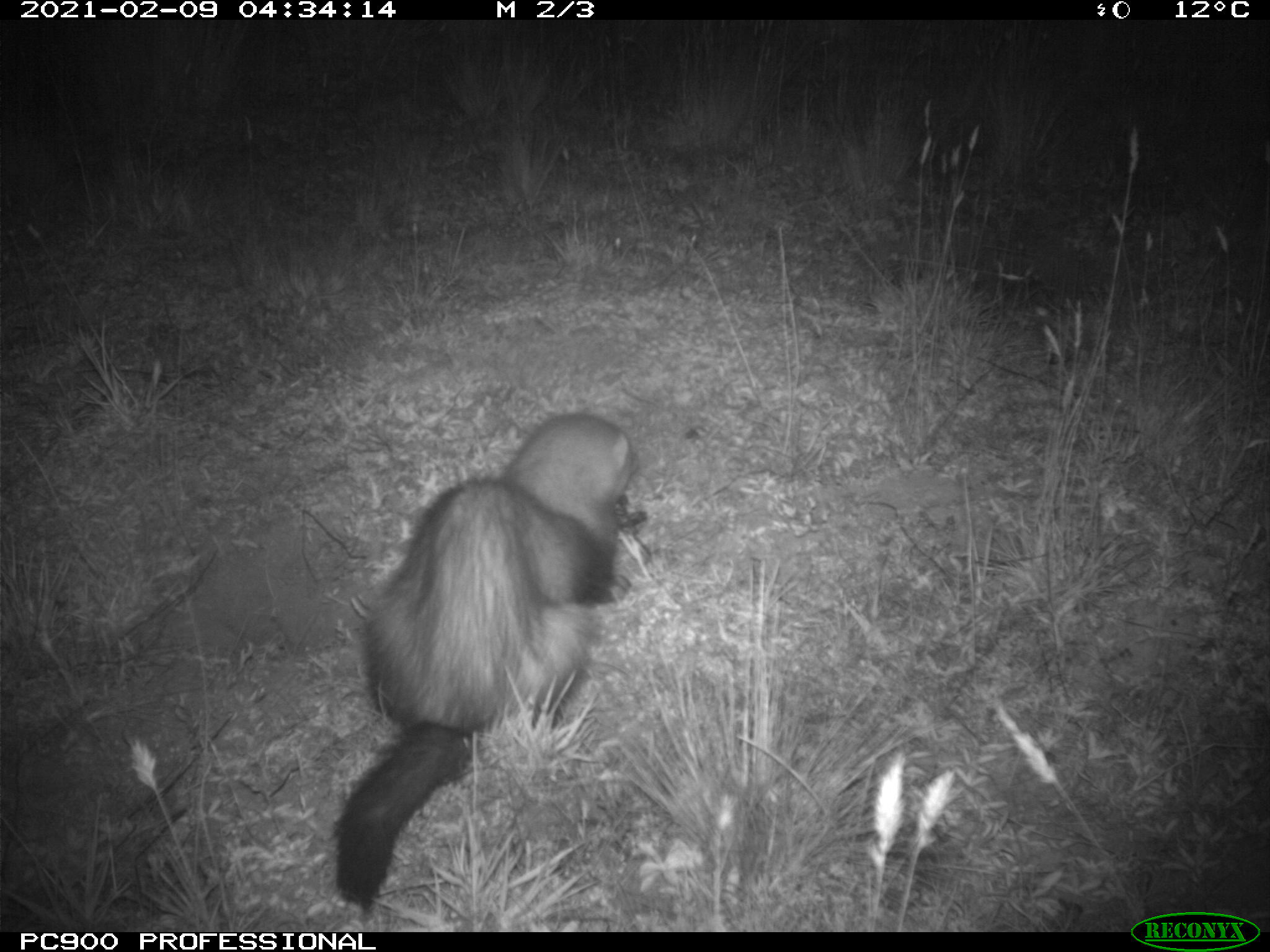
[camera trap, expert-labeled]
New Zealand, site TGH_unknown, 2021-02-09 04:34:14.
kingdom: Animalia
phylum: Chordata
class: Mammalia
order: Carnivora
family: Mustelidae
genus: Mustela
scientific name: Mustela furo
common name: ferret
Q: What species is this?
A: Ferret (Mustela furo).